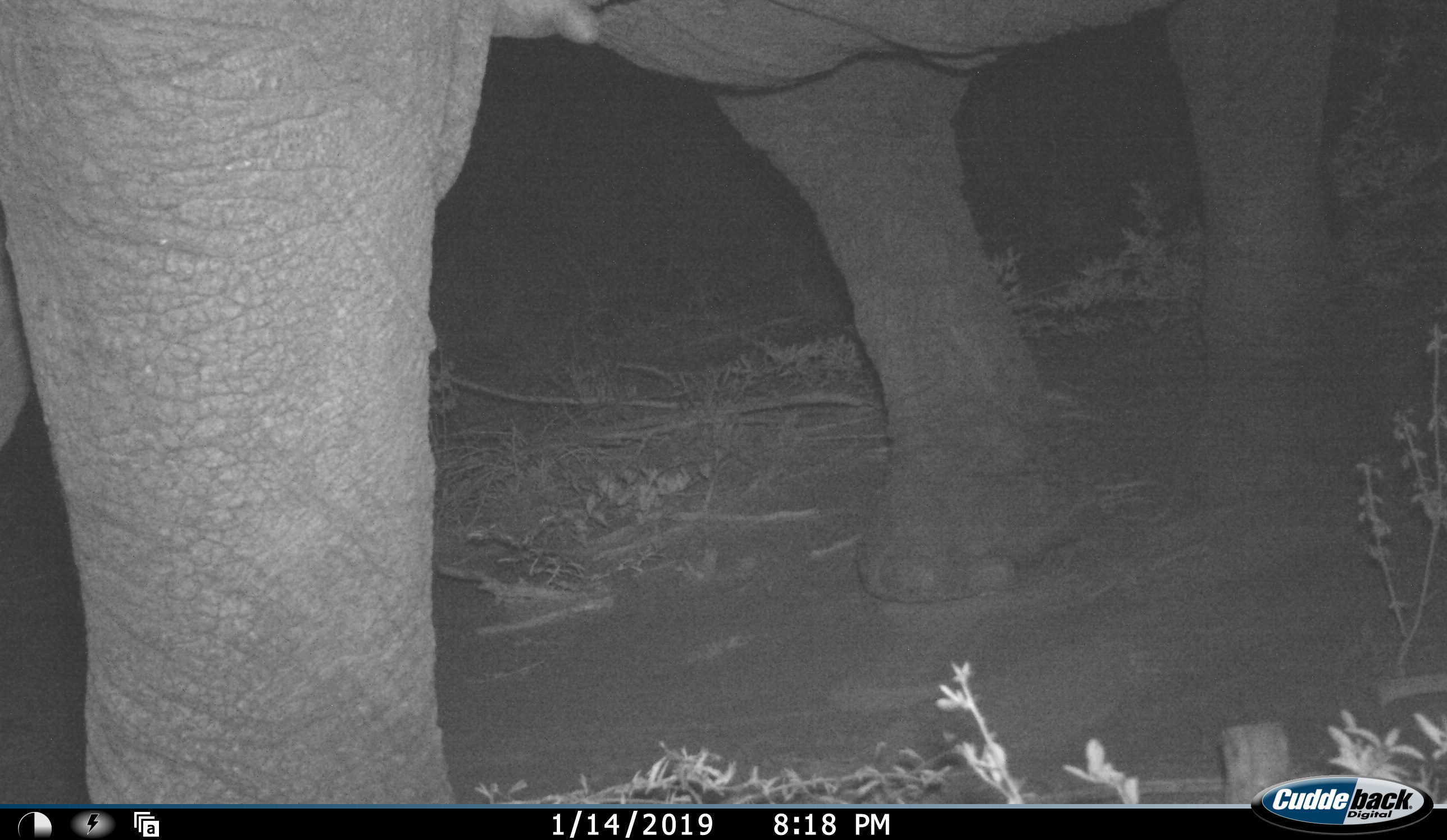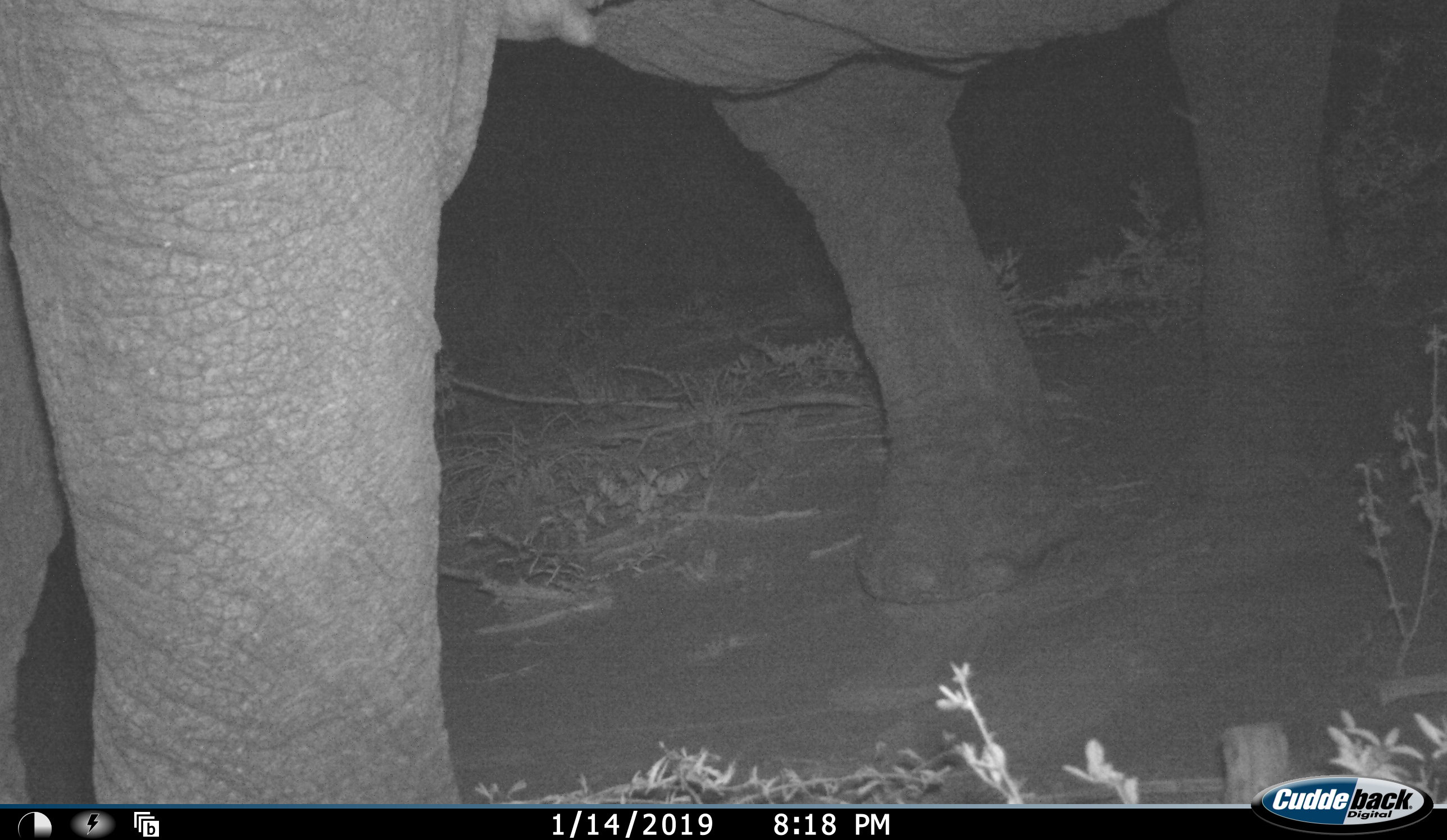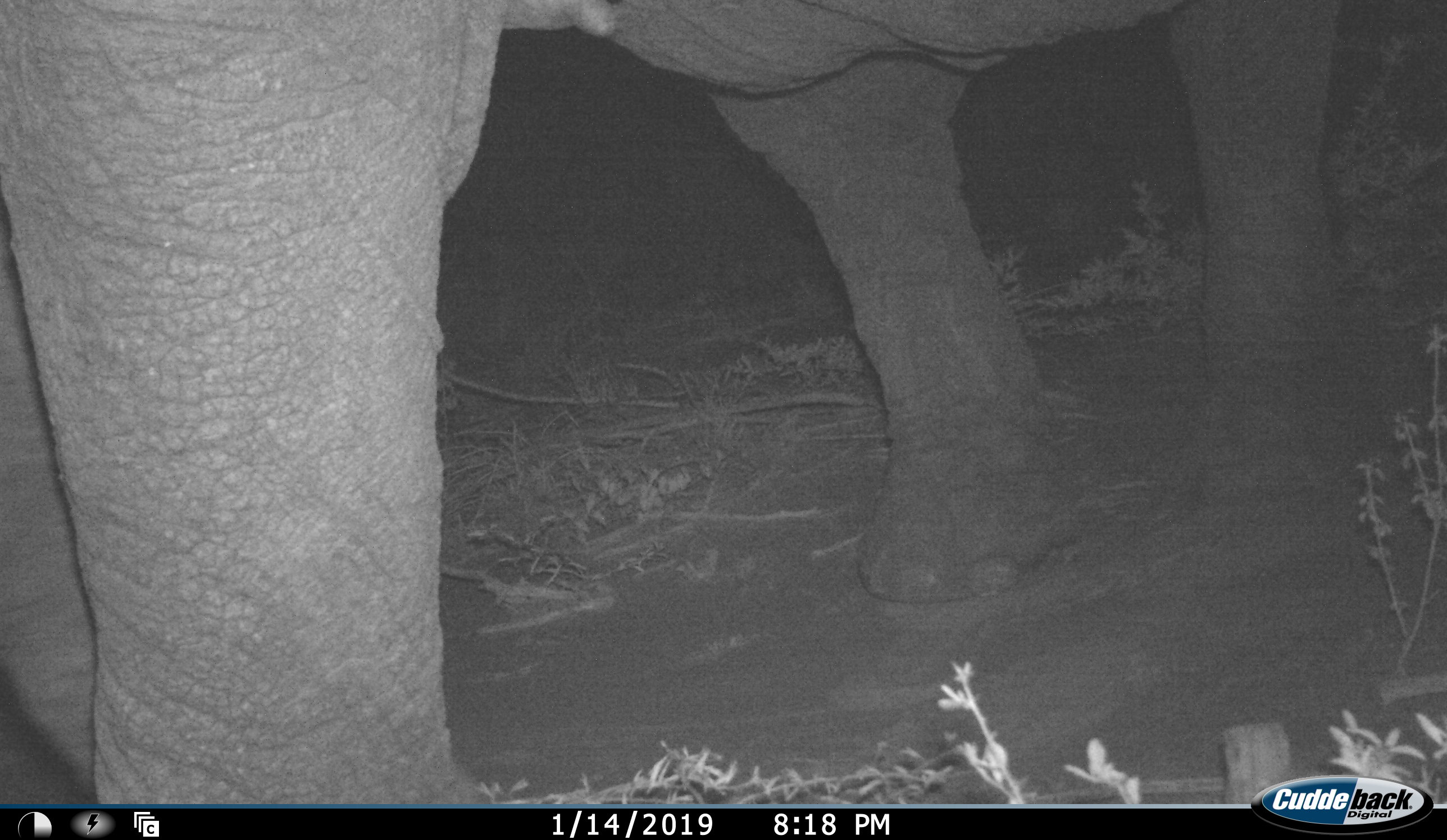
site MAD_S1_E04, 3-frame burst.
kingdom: Animalia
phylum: Chordata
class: Mammalia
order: Proboscidea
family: Elephantidae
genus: Loxodonta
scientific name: Loxodonta africana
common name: african bush elephant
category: elephant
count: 1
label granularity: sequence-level